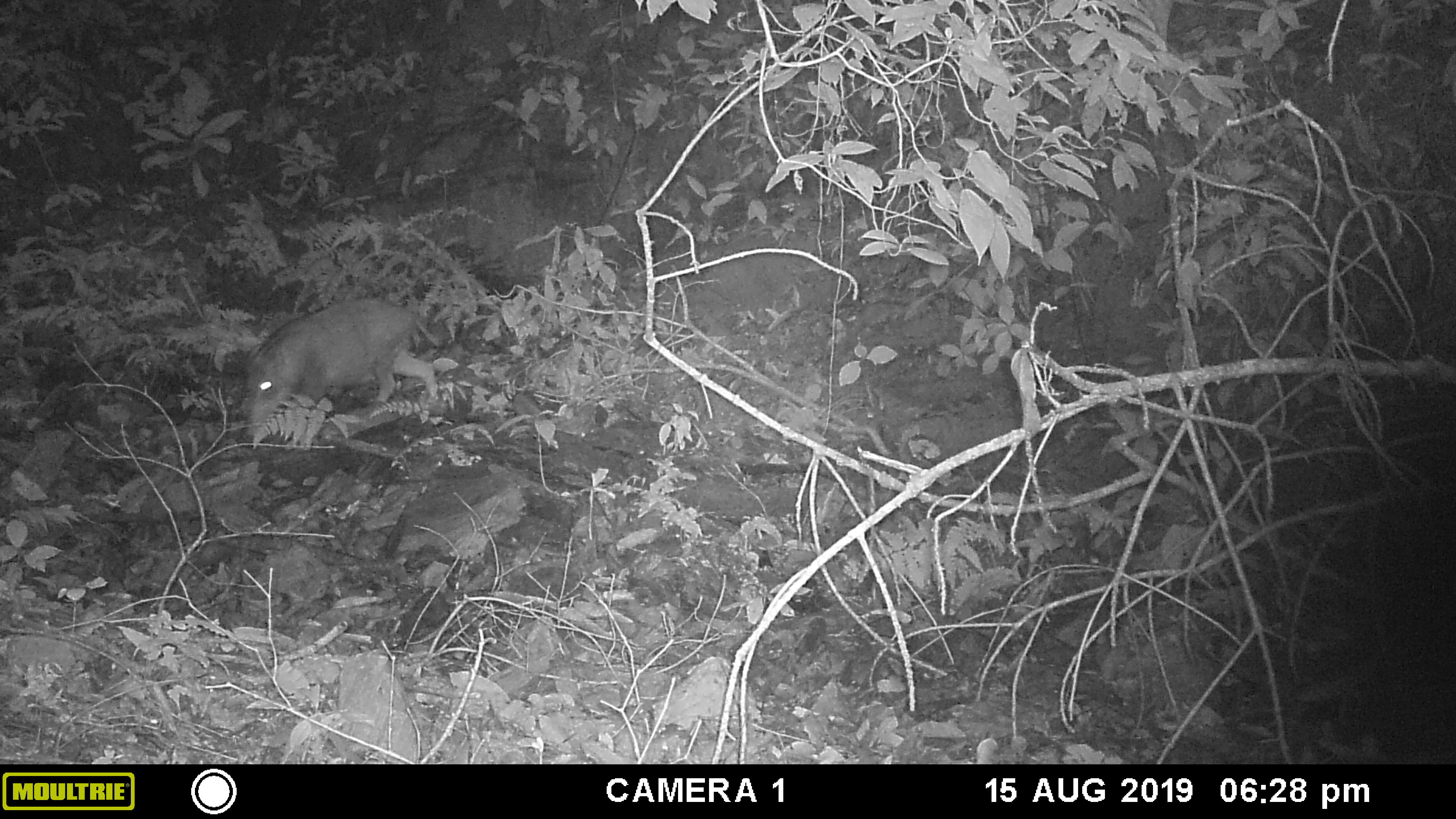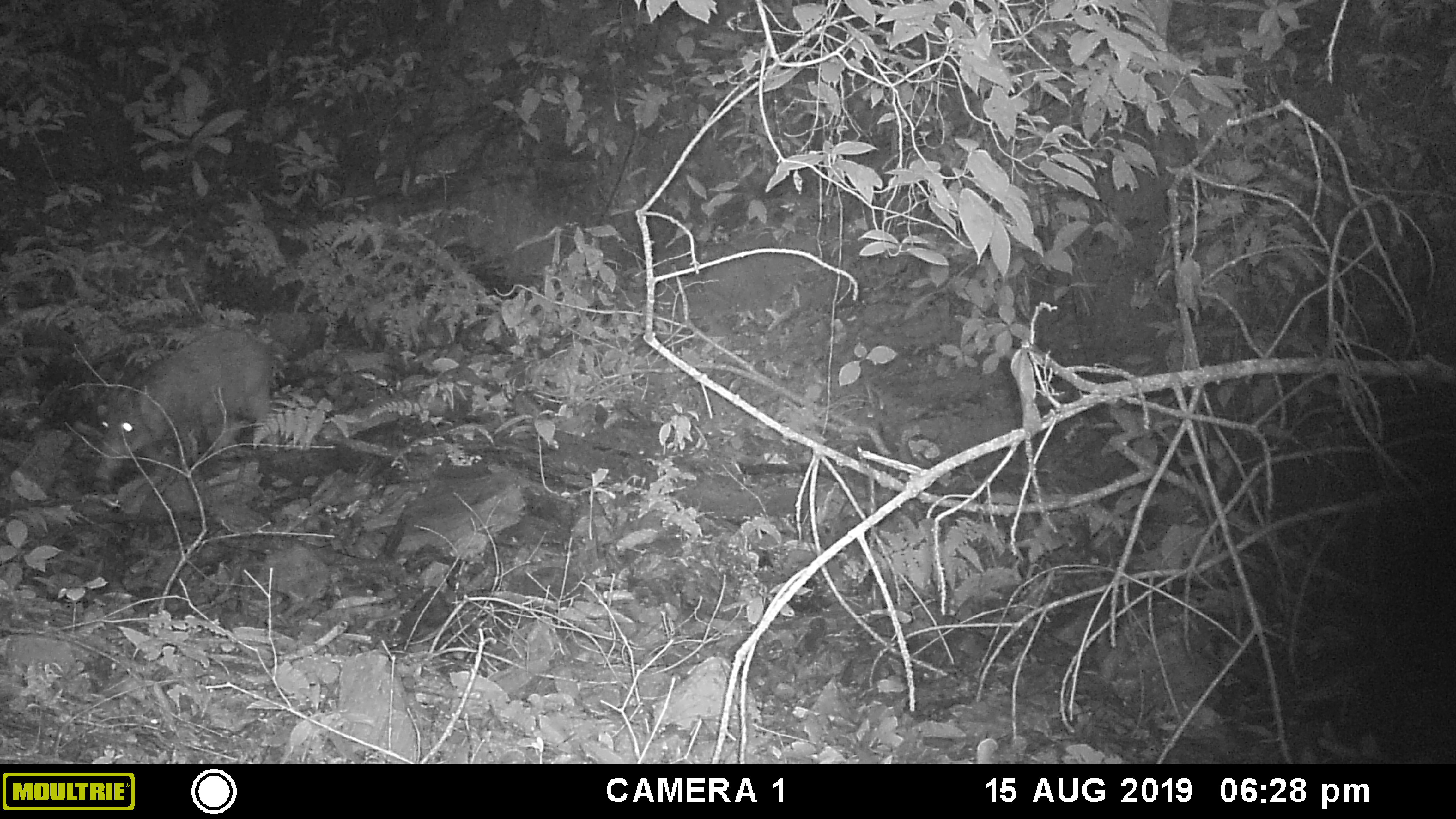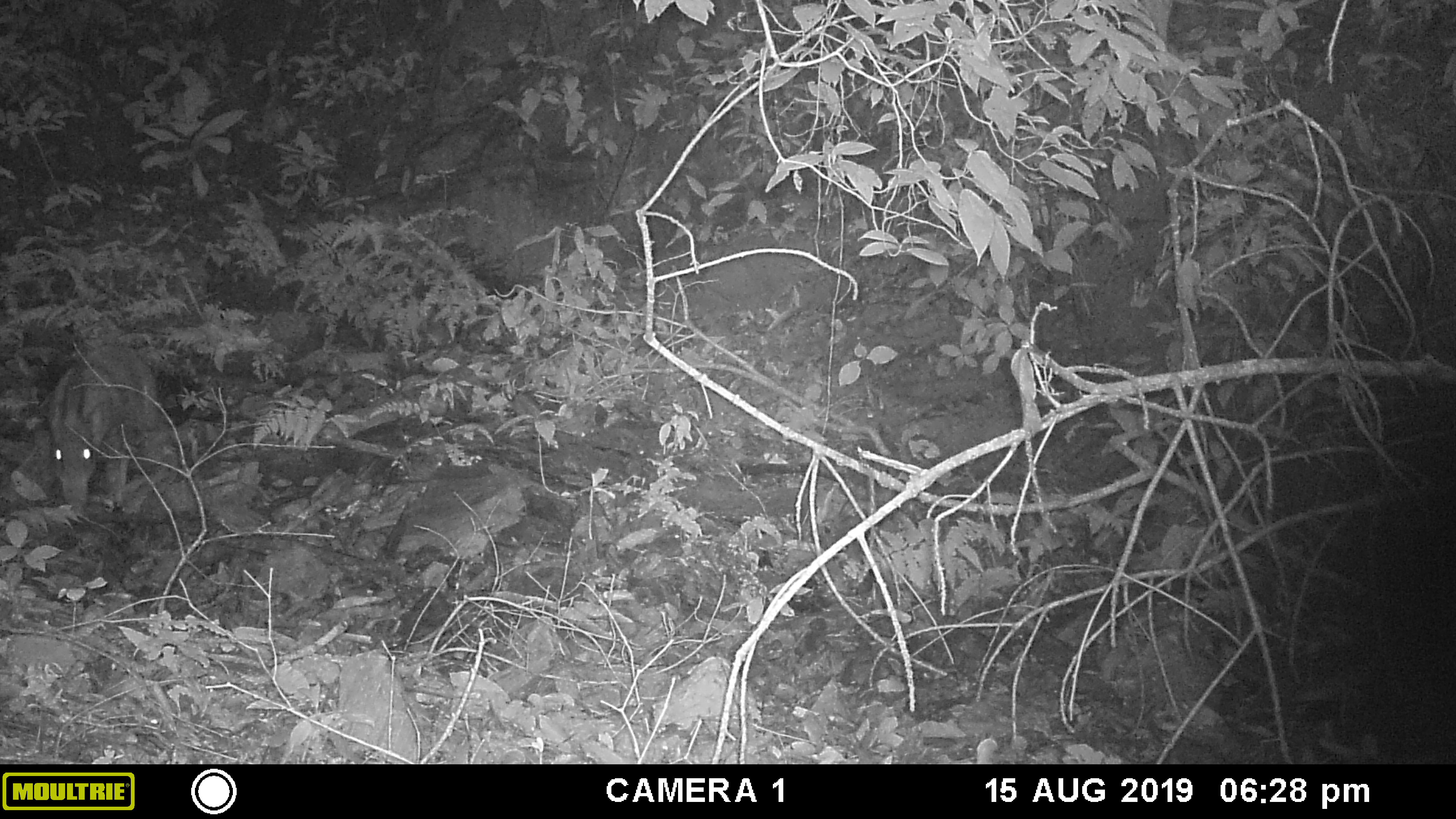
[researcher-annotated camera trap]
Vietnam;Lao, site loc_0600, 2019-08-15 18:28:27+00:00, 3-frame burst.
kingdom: Animalia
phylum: Chordata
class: Mammalia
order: Artiodactyla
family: Suidae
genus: Sus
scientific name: Sus scrofa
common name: eurasian wild pig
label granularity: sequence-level